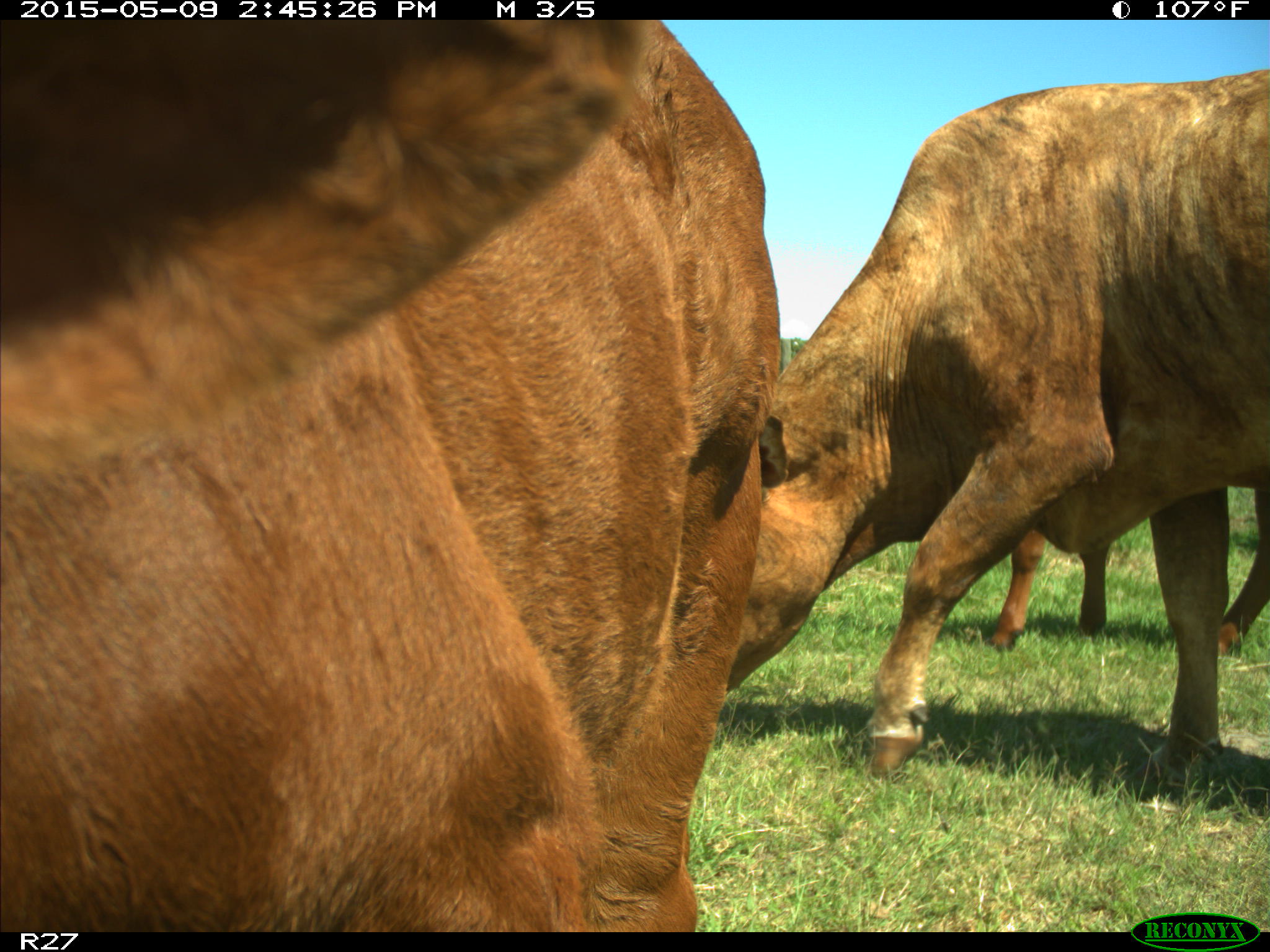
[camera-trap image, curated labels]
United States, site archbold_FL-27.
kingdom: Animalia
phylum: Chordata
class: Mammalia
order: Artiodactyla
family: Bovidae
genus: Bos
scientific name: Bos taurus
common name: domestic cow